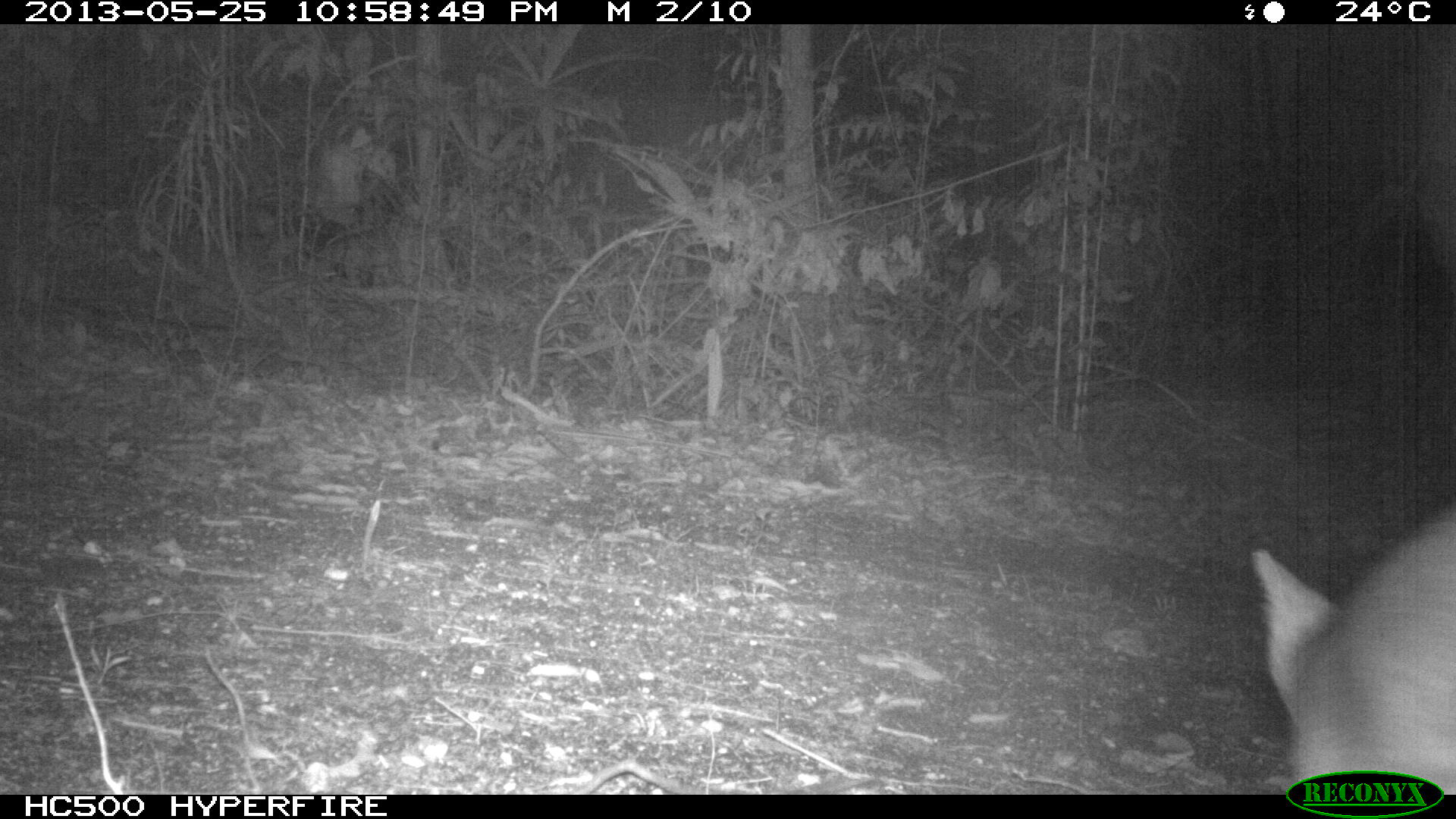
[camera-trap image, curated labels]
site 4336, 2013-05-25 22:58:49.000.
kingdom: Animalia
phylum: Chordata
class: Mammalia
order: Carnivora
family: Canidae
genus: Urocyon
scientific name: Urocyon cinereoargenteus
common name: gray fox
Urocyon cinereoargenteus (gray fox), count 1.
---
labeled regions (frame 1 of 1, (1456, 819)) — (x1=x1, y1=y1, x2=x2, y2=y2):
urocyon cinereoargenteus: (x1=1250, y1=492, x2=1456, y2=796)